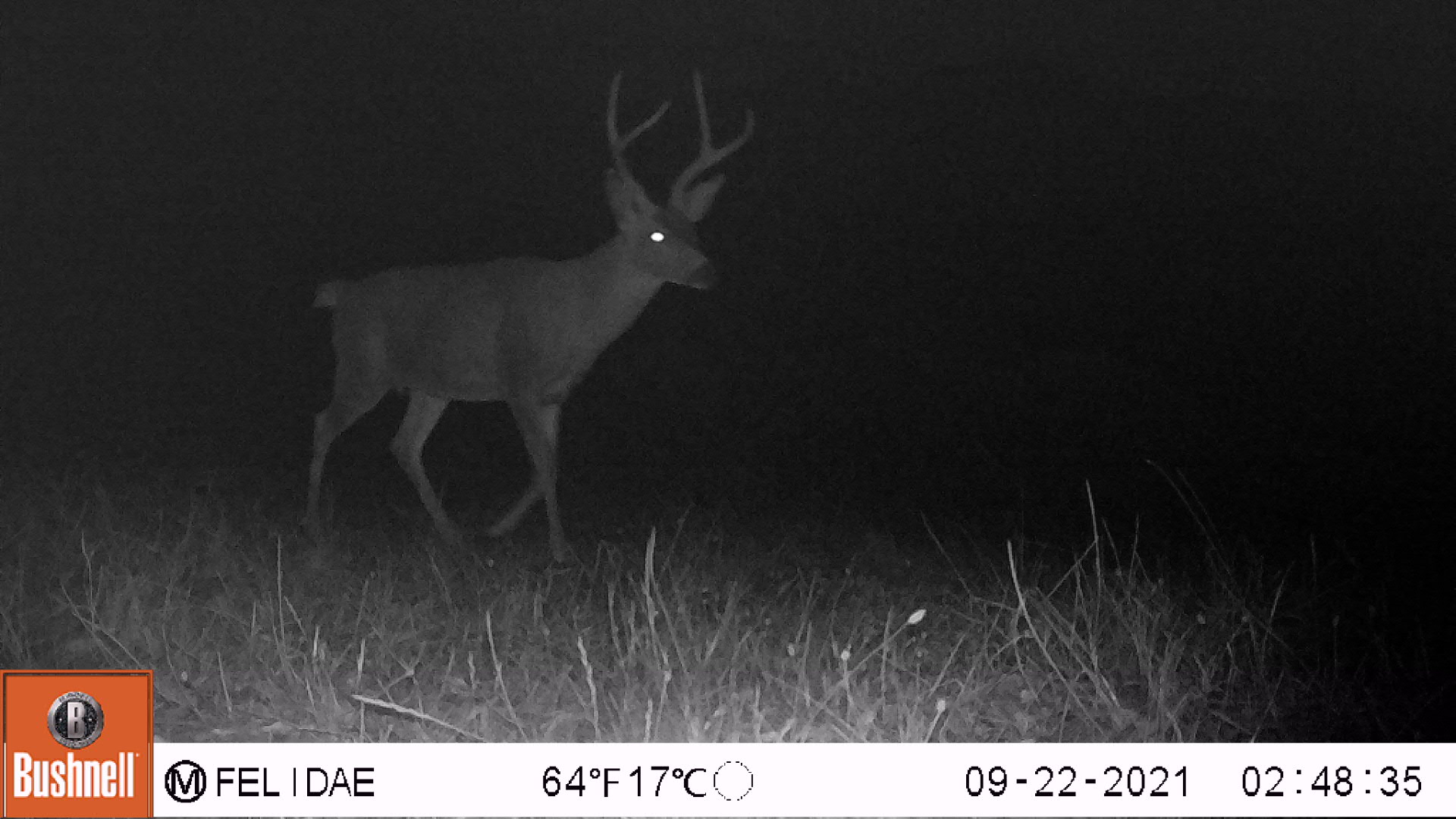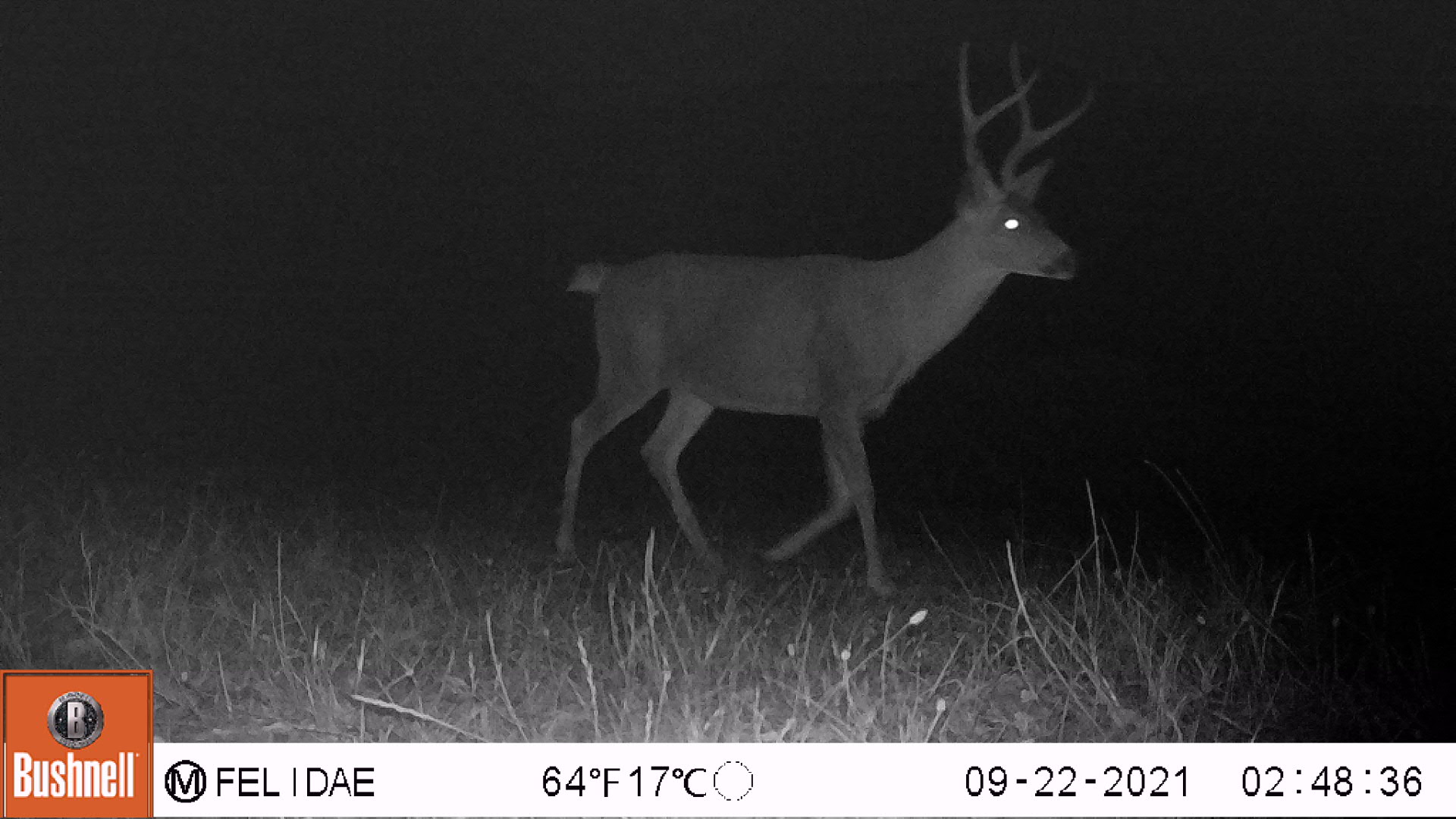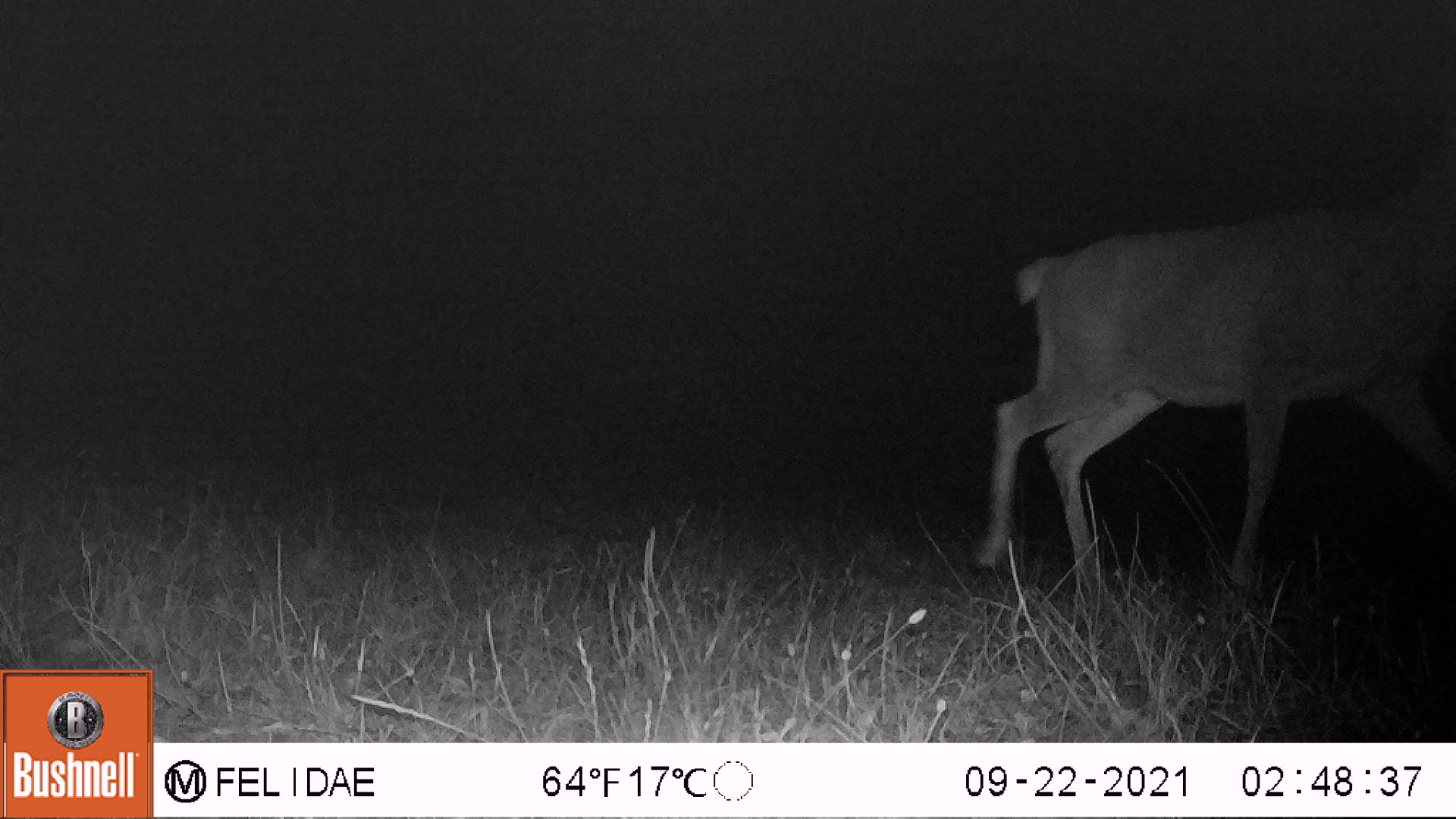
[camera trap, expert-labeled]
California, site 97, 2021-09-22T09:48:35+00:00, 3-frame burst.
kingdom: Animalia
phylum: Chordata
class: Mammalia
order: Artiodactyla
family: Cervidae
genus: Odocoileus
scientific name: Odocoileus hemionus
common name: mule deer